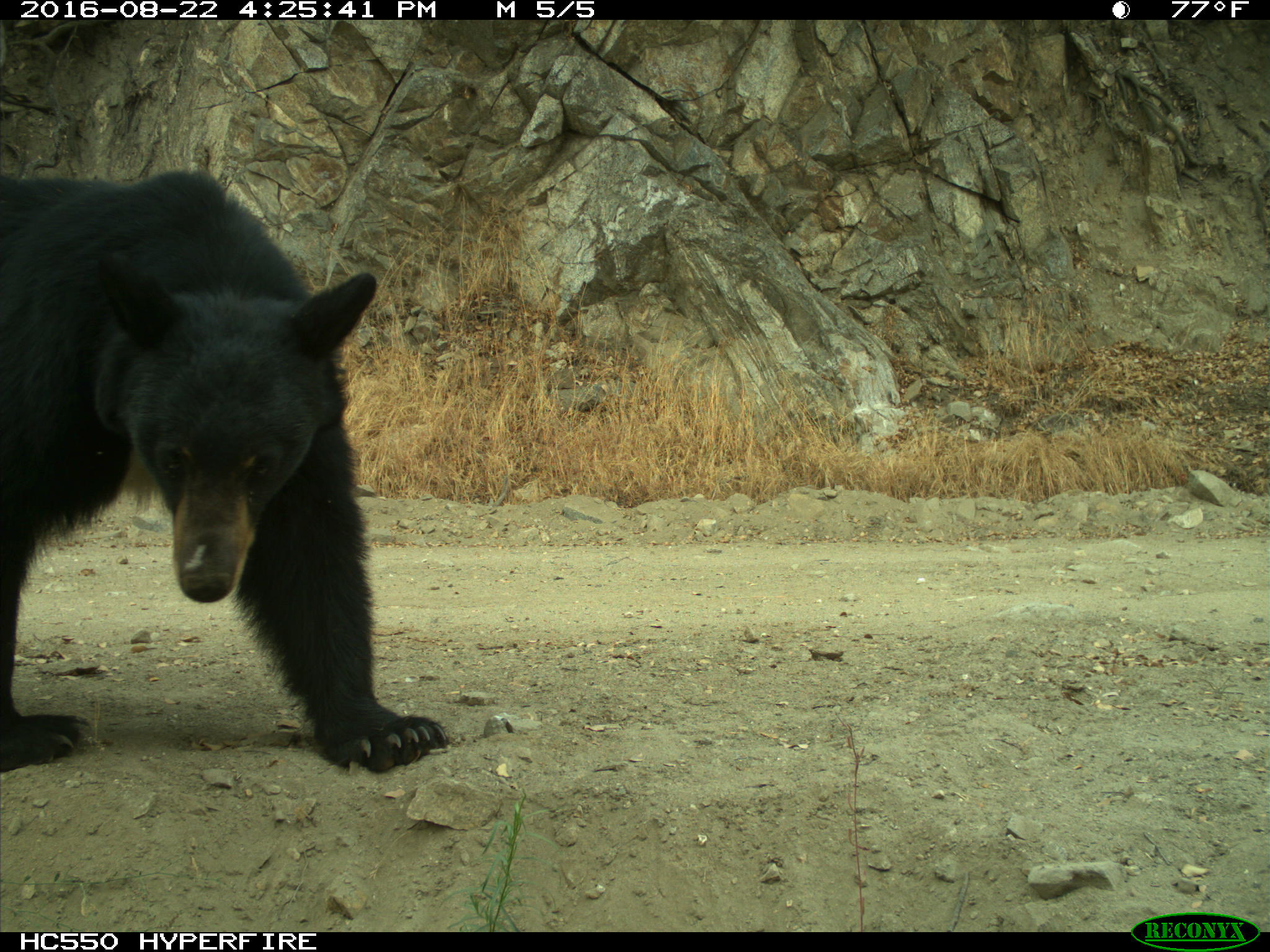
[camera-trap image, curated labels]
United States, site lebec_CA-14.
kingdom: Animalia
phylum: Chordata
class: Mammalia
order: Carnivora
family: Ursidae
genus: Ursus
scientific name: Ursus americanus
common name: american black bear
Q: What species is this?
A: Ursus americanus (american black bear).